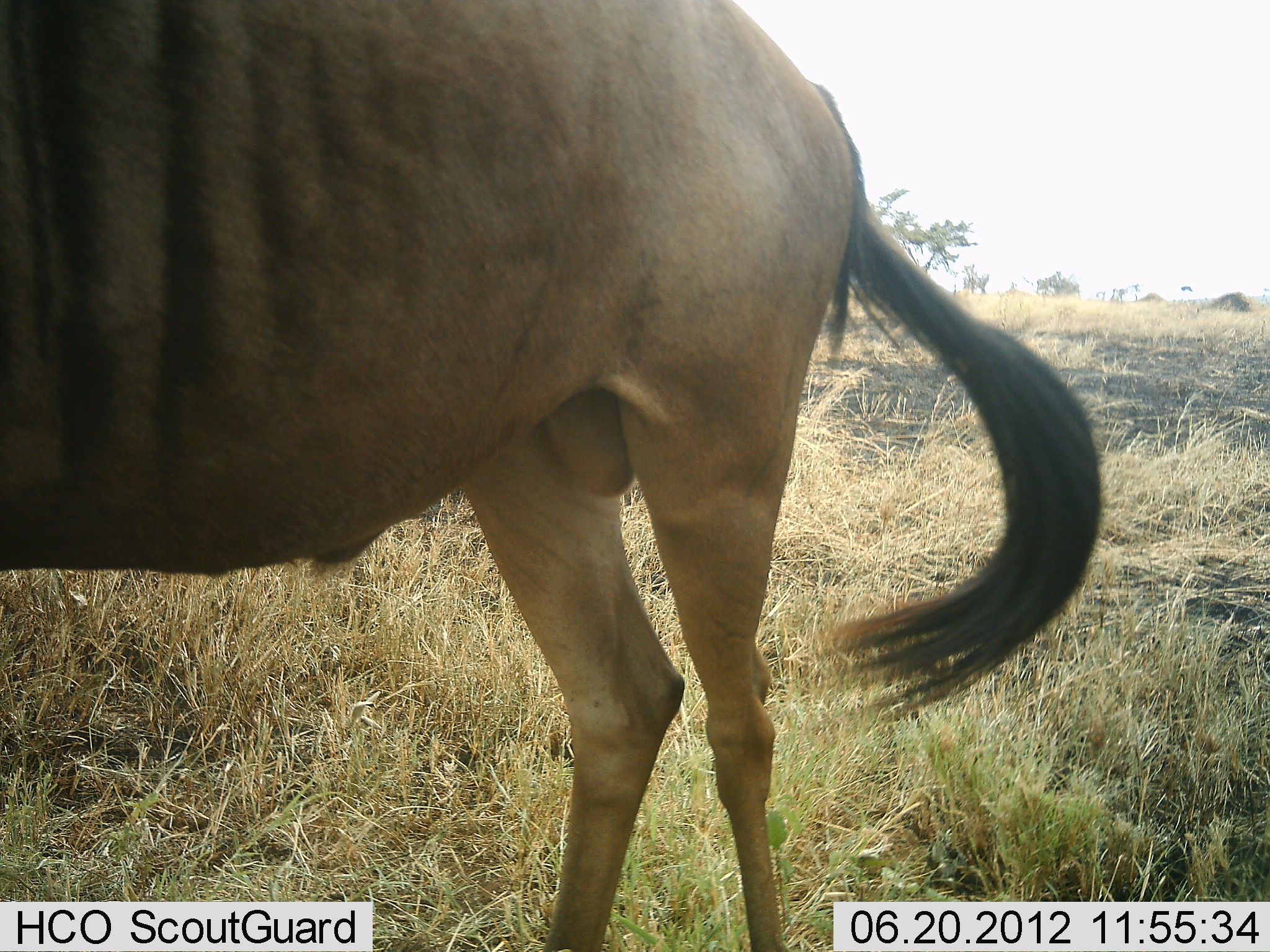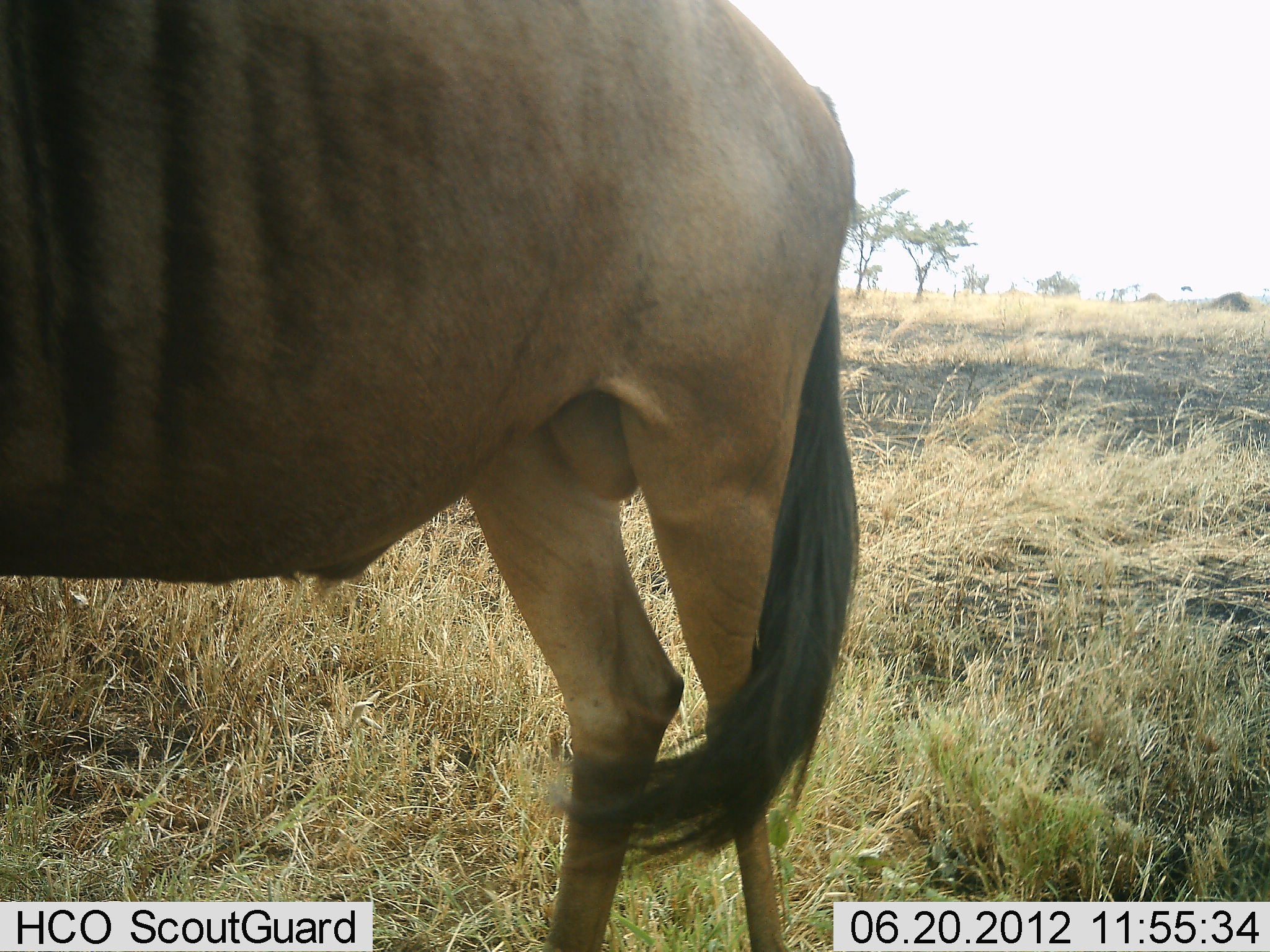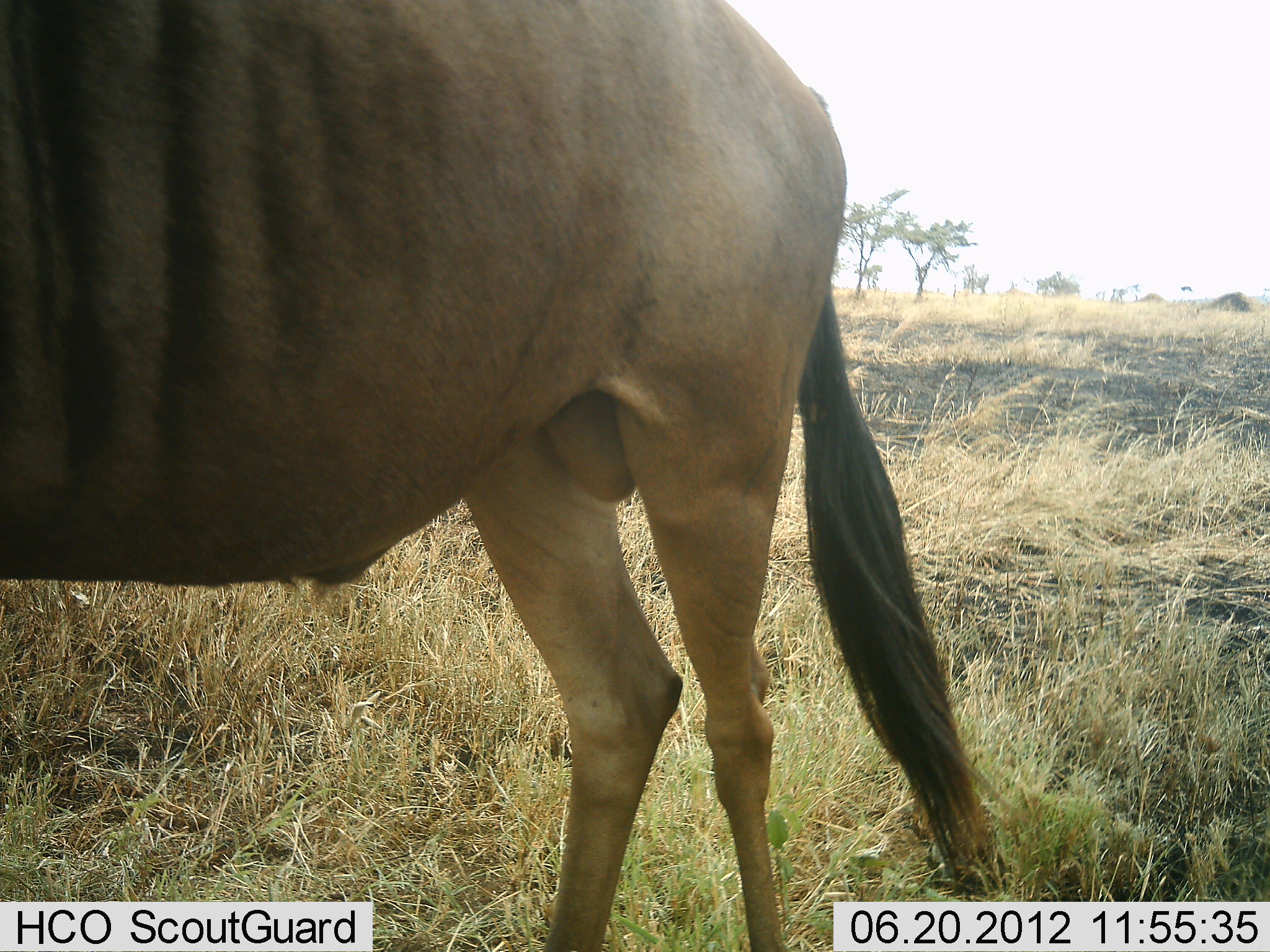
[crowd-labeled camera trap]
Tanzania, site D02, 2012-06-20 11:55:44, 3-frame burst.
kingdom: Animalia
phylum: Chordata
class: Mammalia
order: Artiodactyla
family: Bovidae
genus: Connochaetes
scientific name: Connochaetes taurinus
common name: blue wildebeest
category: wildebeest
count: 1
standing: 100%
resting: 0%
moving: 0%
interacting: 0%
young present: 0%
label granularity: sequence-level